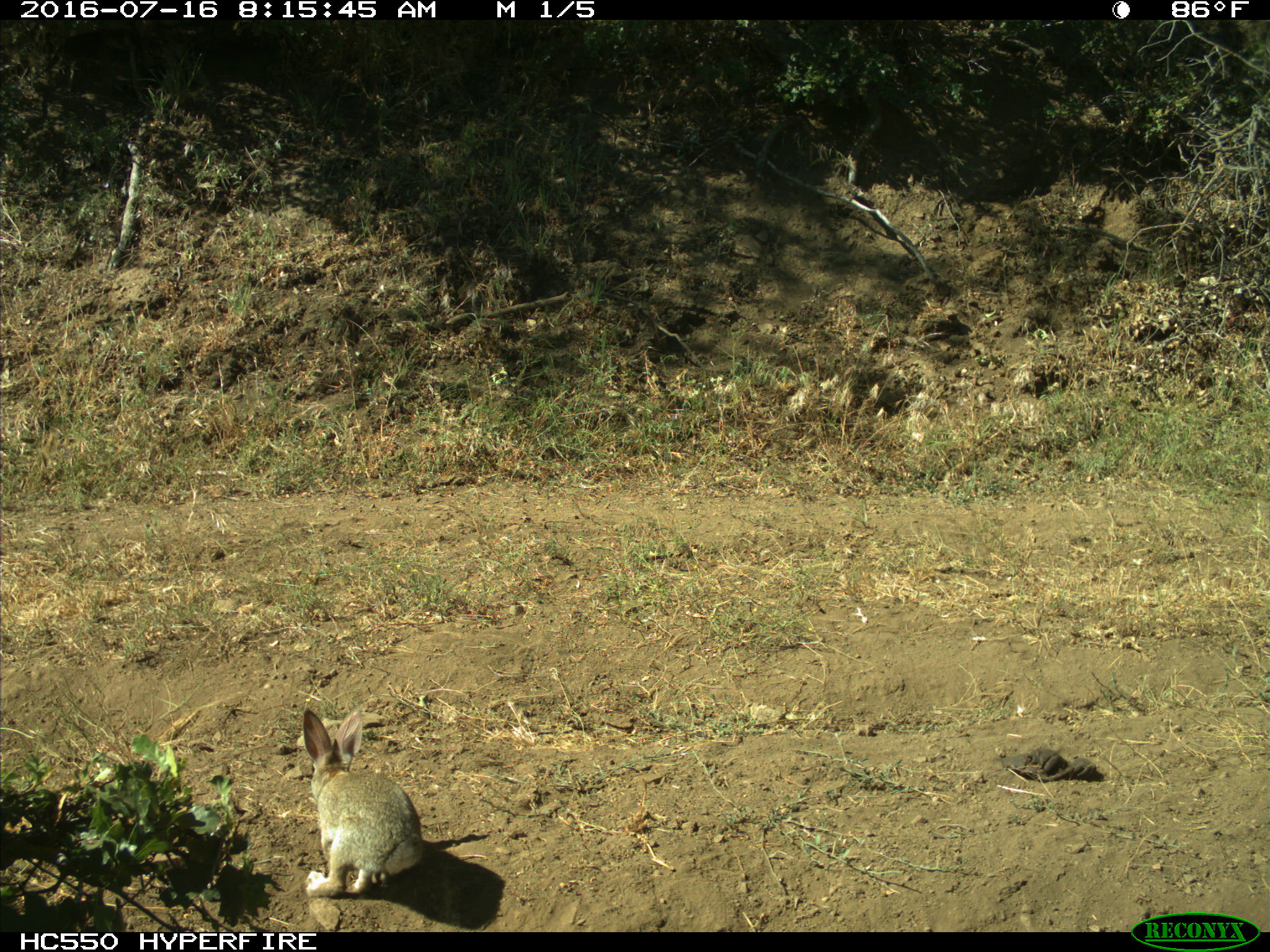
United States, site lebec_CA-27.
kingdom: Animalia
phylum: Chordata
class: Mammalia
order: Lagomorpha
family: Leporidae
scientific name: Leporidae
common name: rabbits and hares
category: unidentified rabbit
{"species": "unidentified rabbit (rabbits and hares) (Leporidae)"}